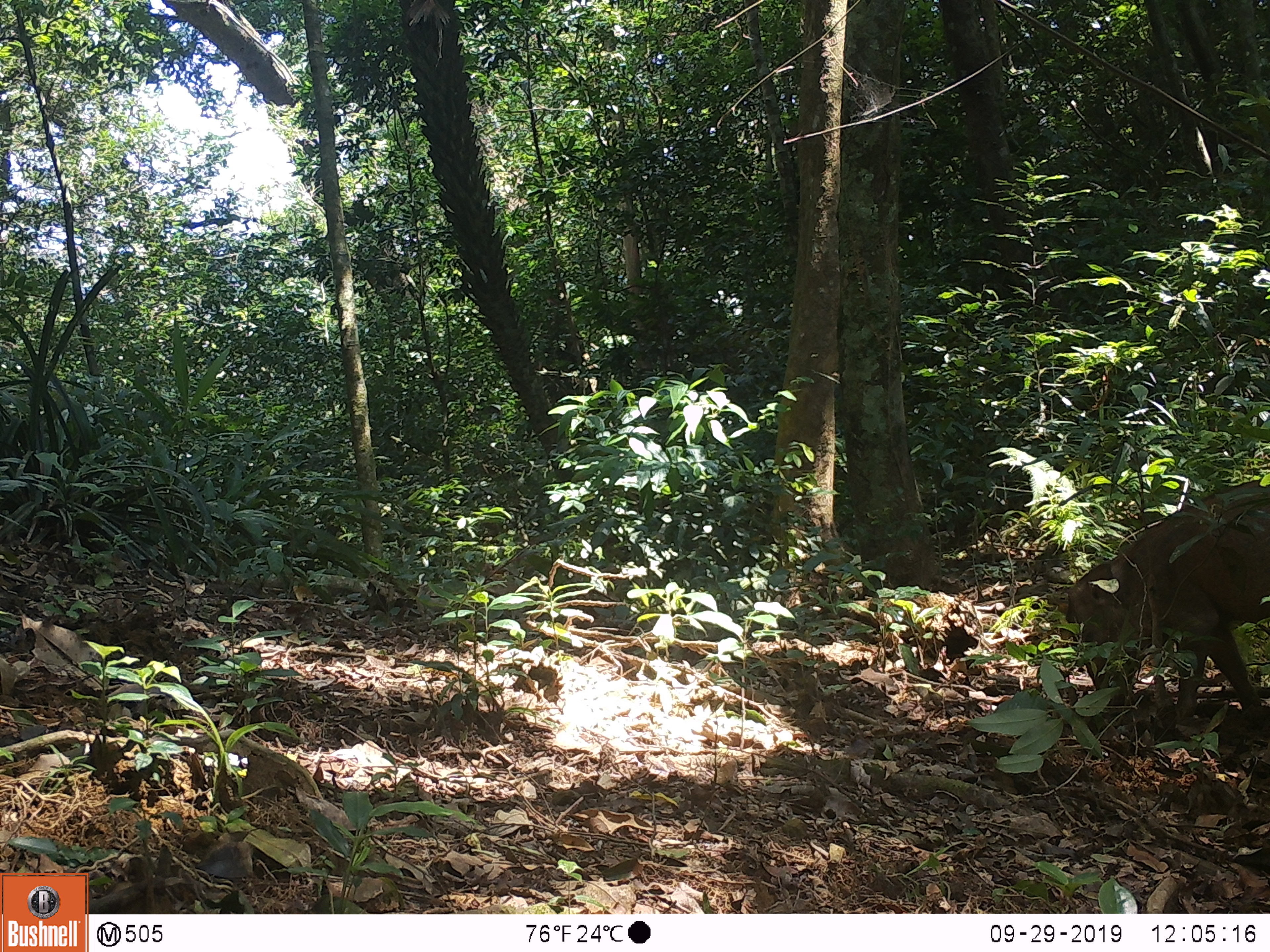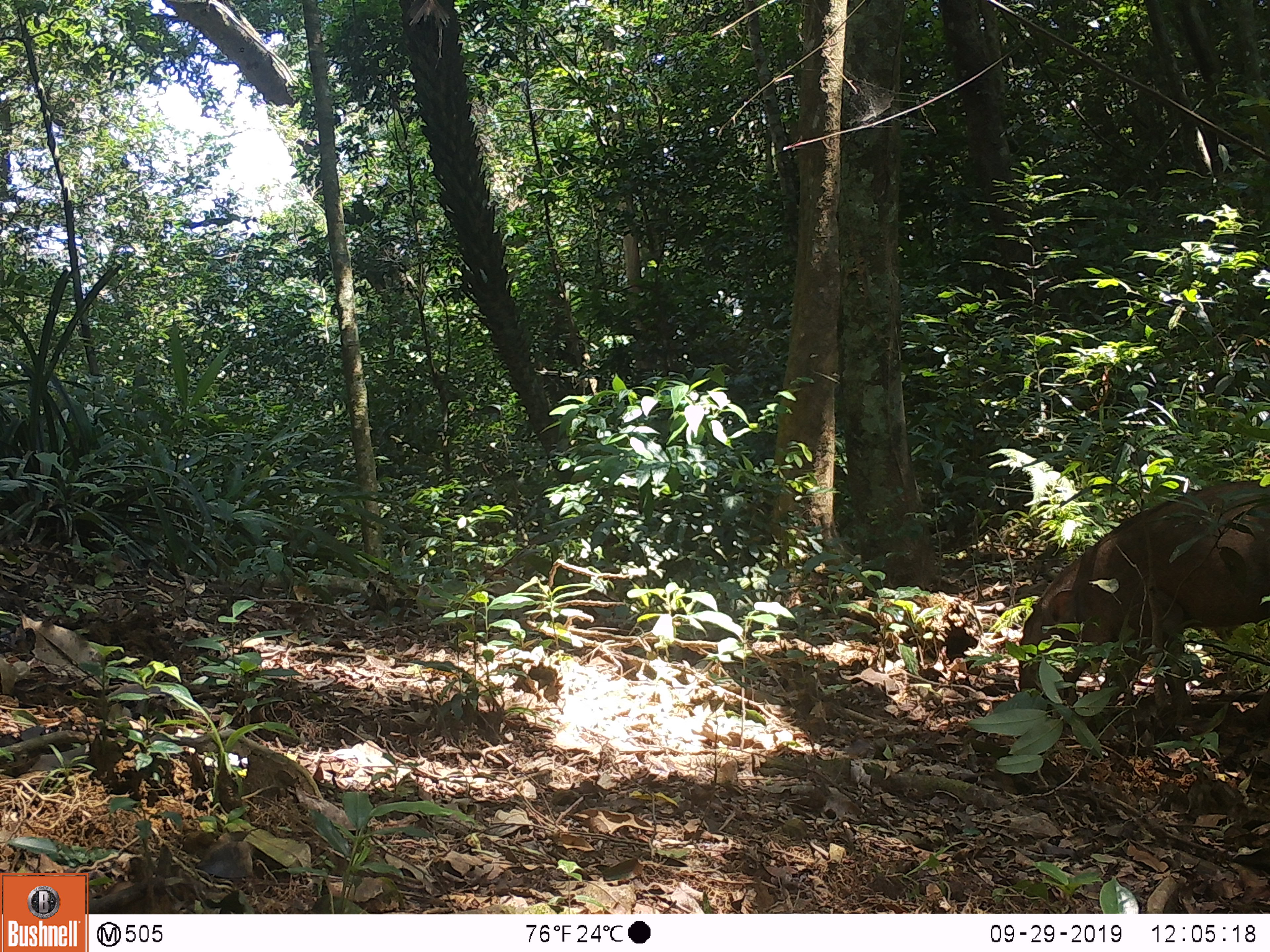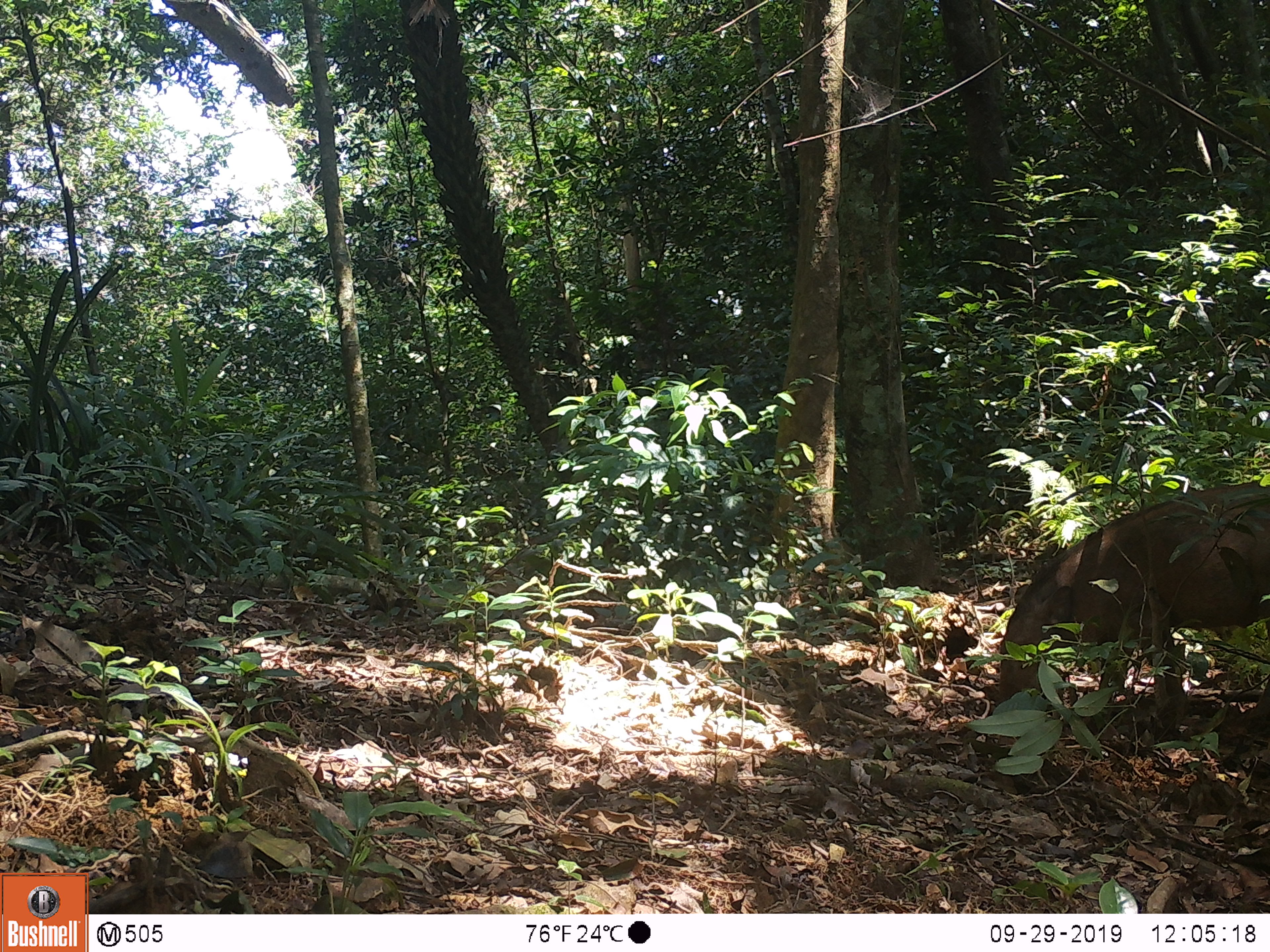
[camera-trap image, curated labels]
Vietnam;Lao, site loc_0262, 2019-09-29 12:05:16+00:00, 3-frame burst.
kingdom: Animalia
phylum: Chordata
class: Mammalia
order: Artiodactyla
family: Suidae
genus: Sus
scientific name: Sus scrofa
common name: eurasian wild pig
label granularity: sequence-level